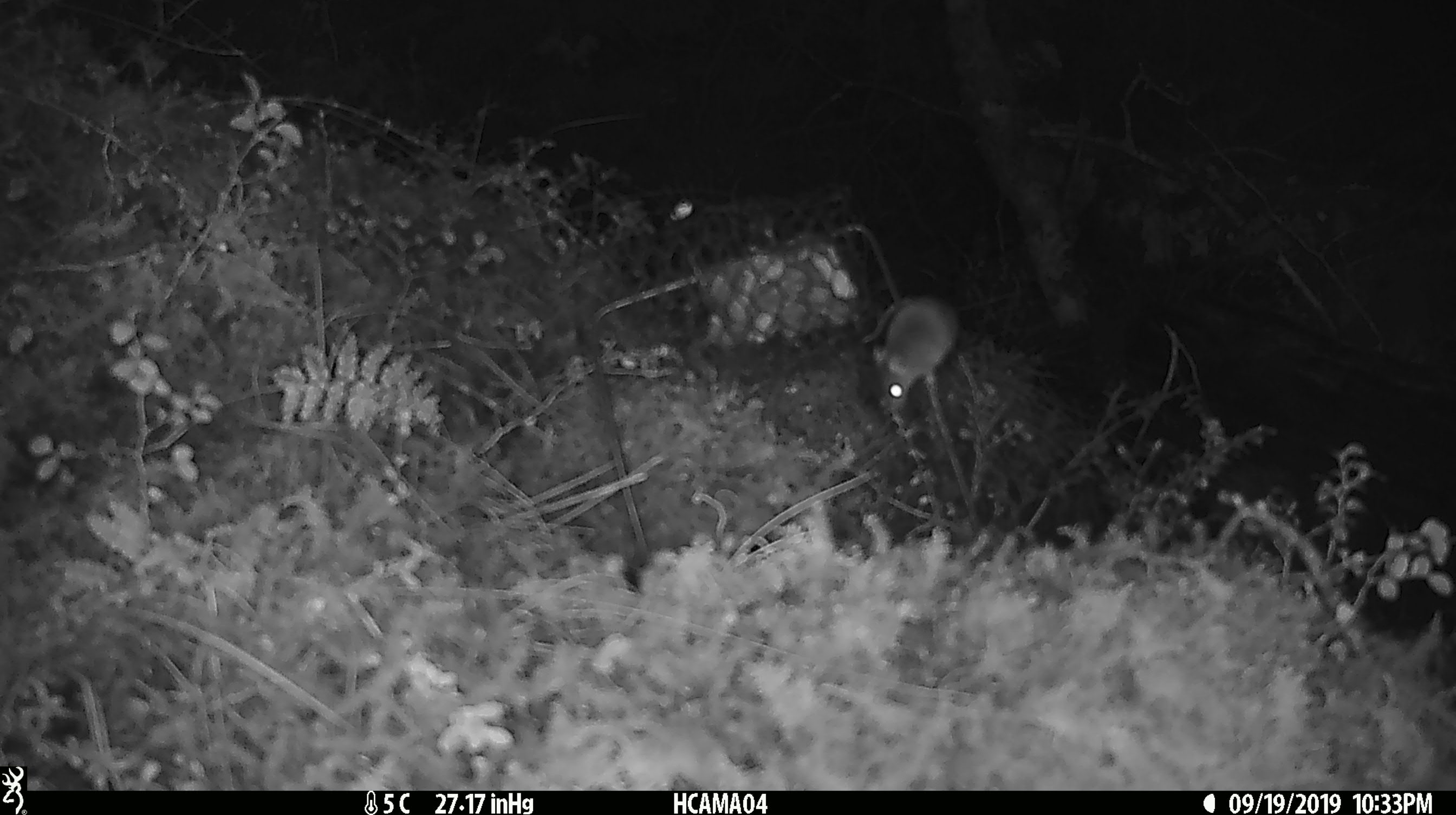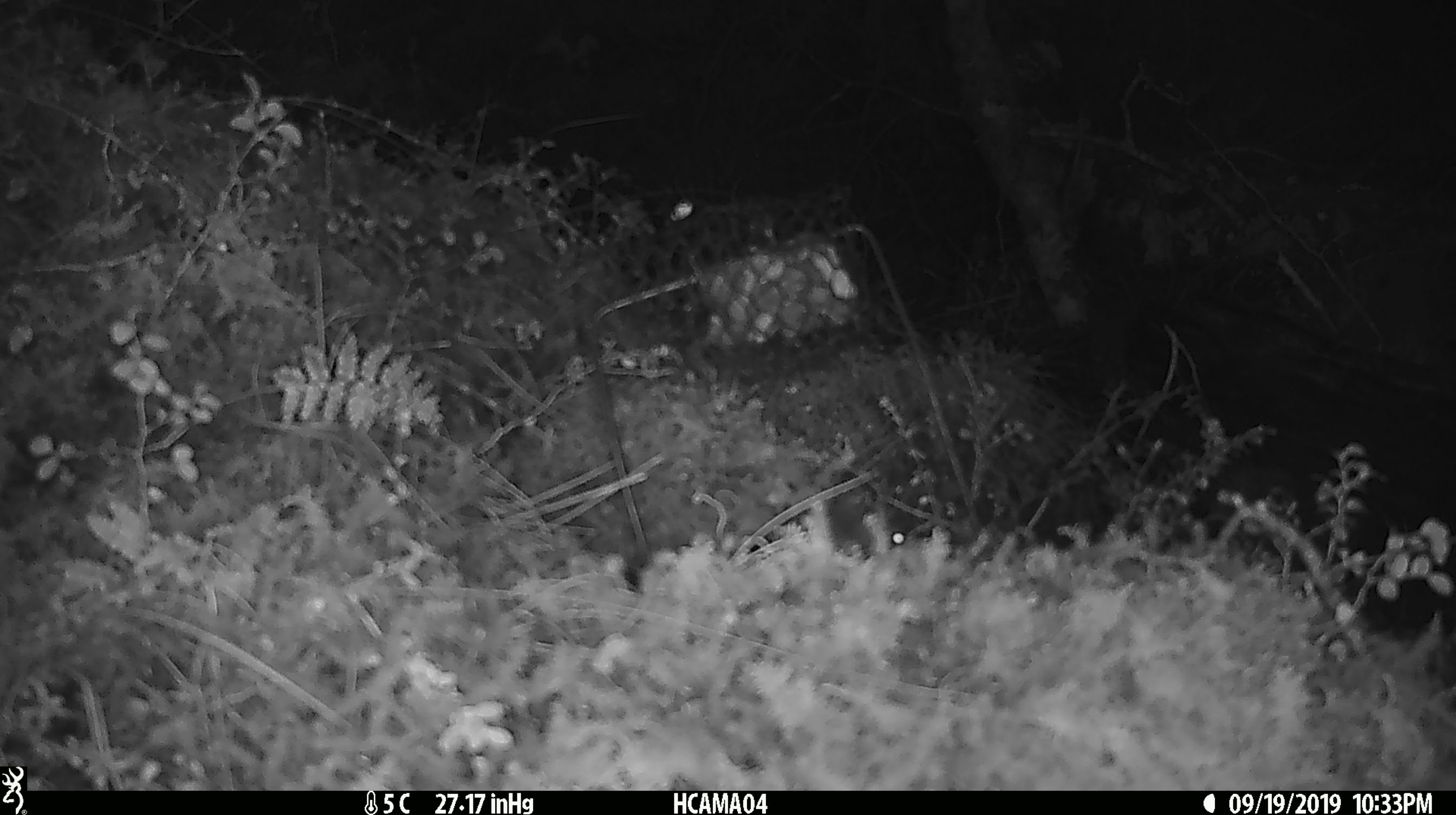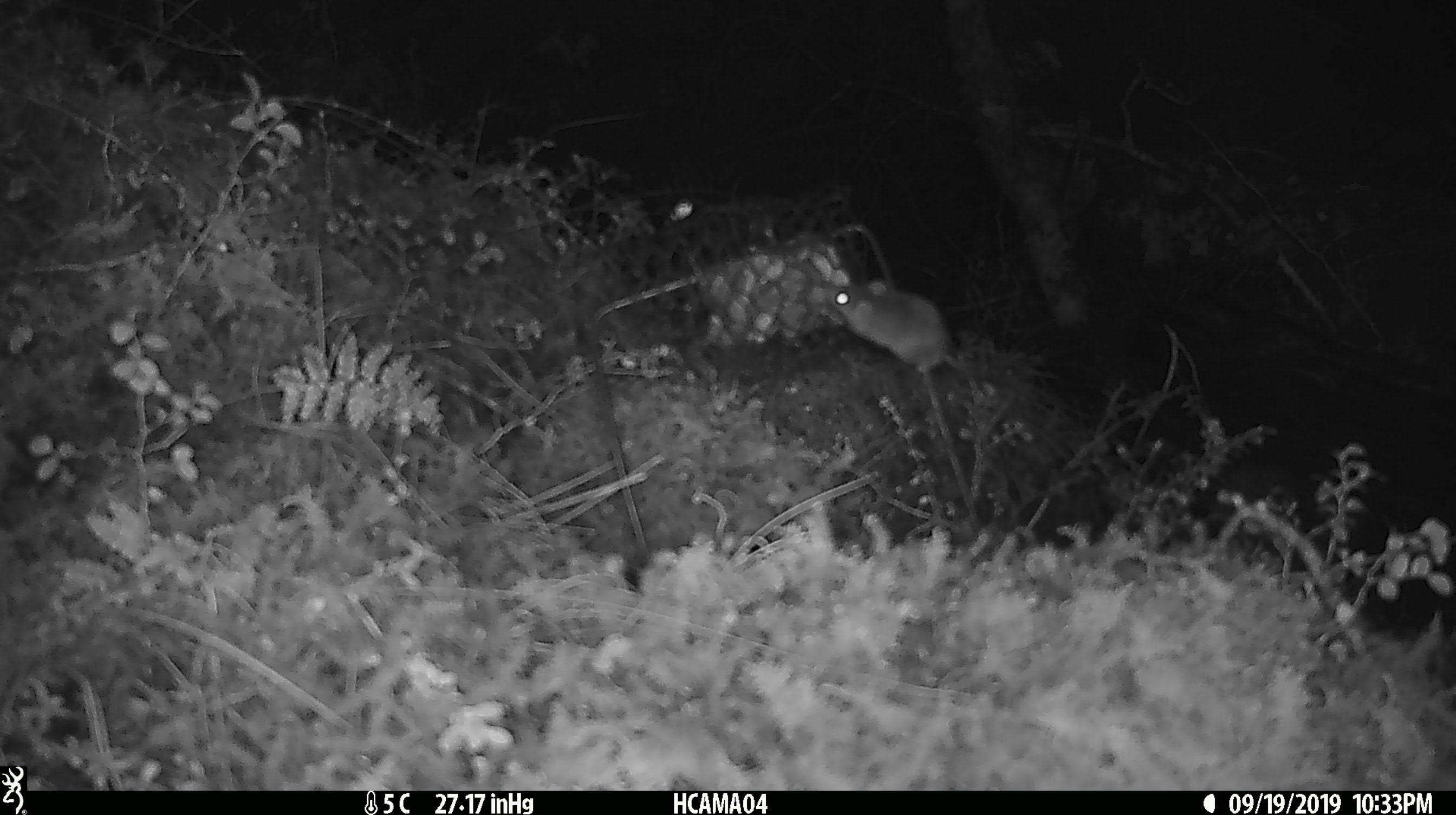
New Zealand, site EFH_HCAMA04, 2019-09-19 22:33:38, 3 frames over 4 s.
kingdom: Animalia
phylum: Chordata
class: Mammalia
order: Rodentia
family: Muridae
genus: Mus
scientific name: Mus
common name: mouse